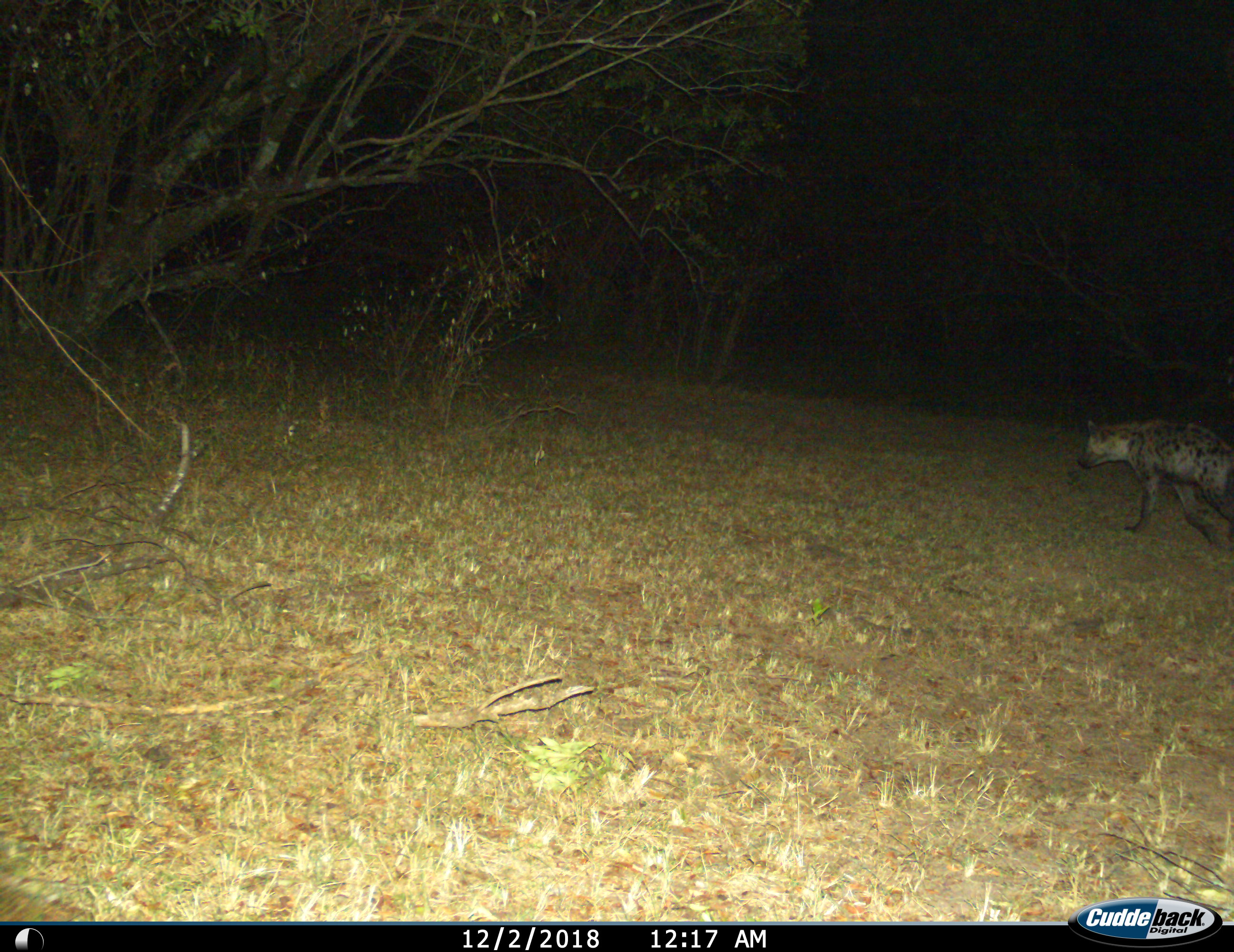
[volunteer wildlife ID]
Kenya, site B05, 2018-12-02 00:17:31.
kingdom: Animalia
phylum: Chordata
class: Mammalia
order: Carnivora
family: Hyaenidae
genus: Crocuta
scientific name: Crocuta crocuta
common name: spotted hyena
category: hyenaspotted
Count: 1.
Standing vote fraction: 0%.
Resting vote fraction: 0%.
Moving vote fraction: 100%.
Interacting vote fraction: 0%.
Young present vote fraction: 0%.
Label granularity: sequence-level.